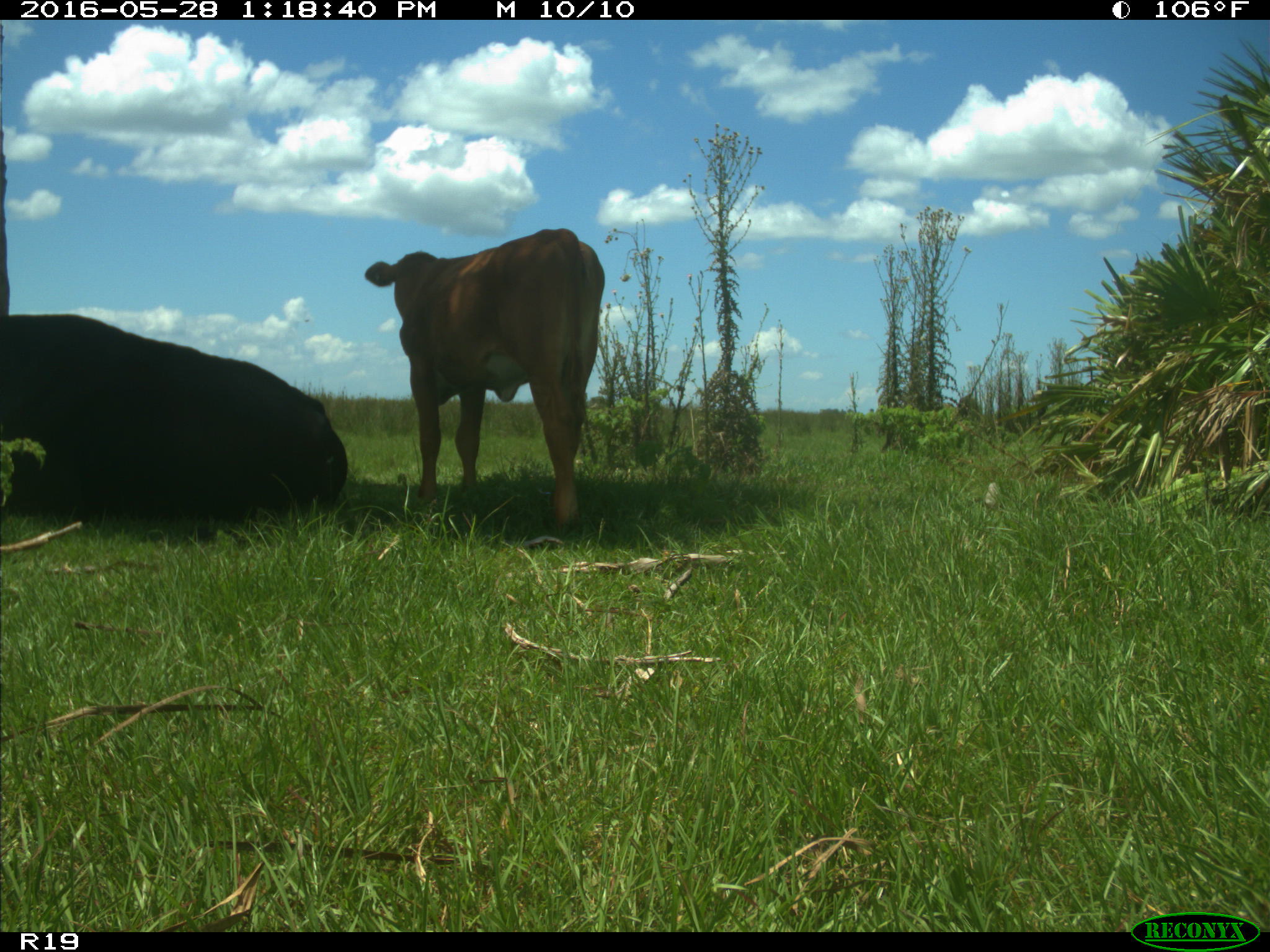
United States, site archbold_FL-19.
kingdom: Animalia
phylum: Chordata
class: Mammalia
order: Artiodactyla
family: Bovidae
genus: Bos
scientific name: Bos taurus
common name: domestic cow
Bos taurus (domestic cow).